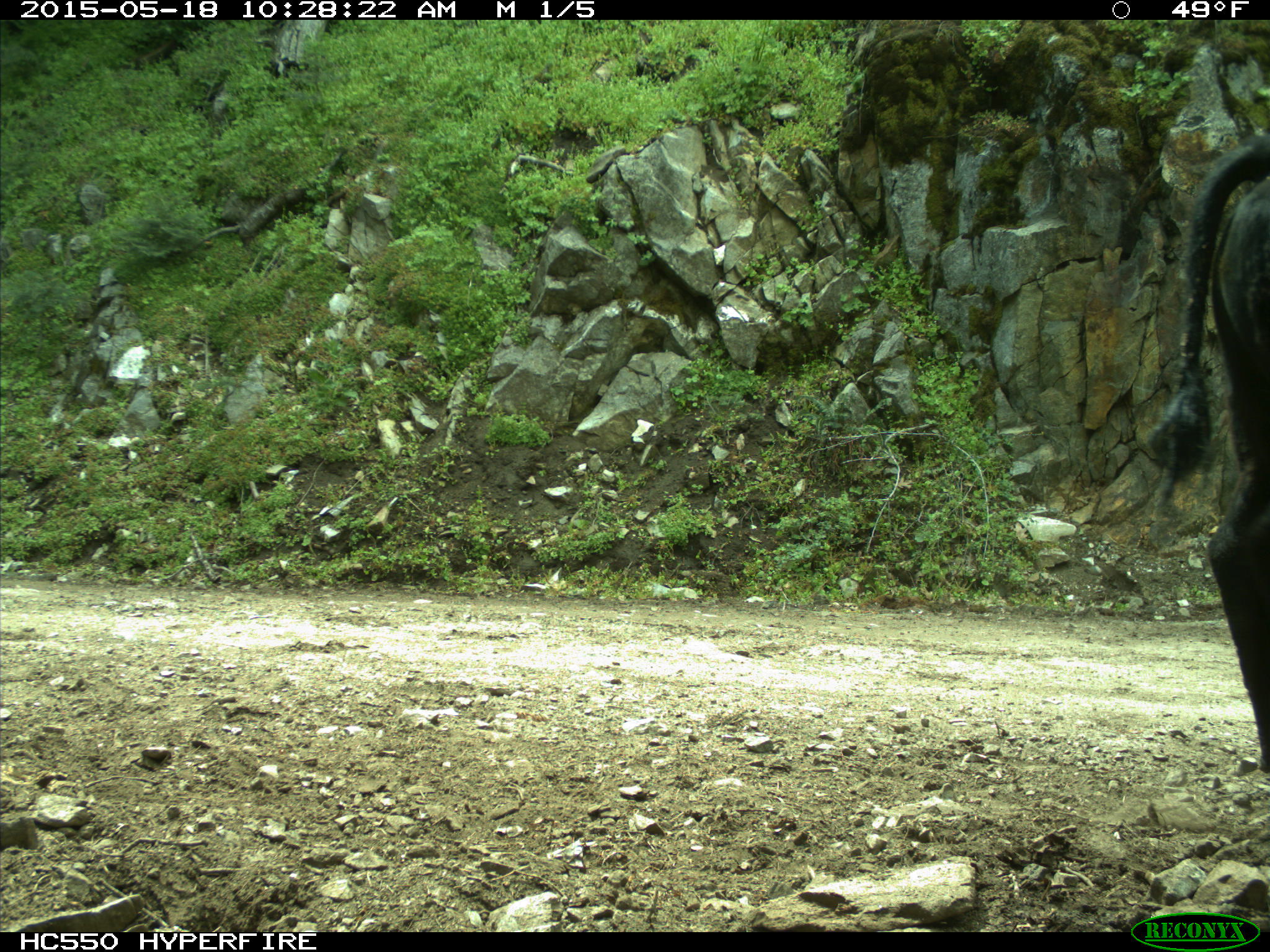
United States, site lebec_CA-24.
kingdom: Animalia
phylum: Chordata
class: Mammalia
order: Artiodactyla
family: Bovidae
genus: Bos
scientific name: Bos taurus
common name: domestic cow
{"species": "Bos taurus (domestic cow)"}